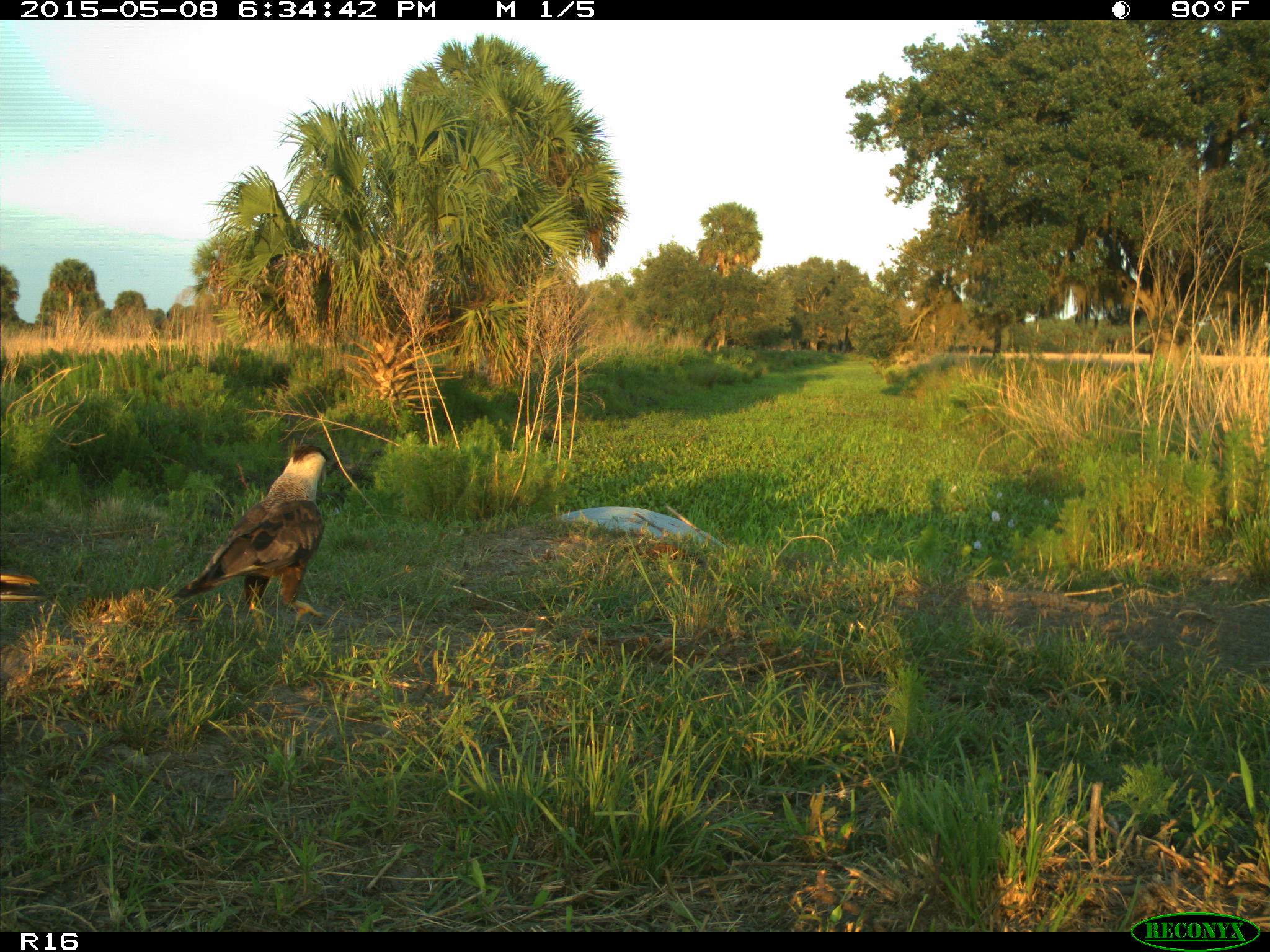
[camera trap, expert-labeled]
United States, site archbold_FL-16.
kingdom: Animalia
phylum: Chordata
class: Mammalia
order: Artiodactyla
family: Bovidae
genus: Bos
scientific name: Bos taurus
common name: domestic cow